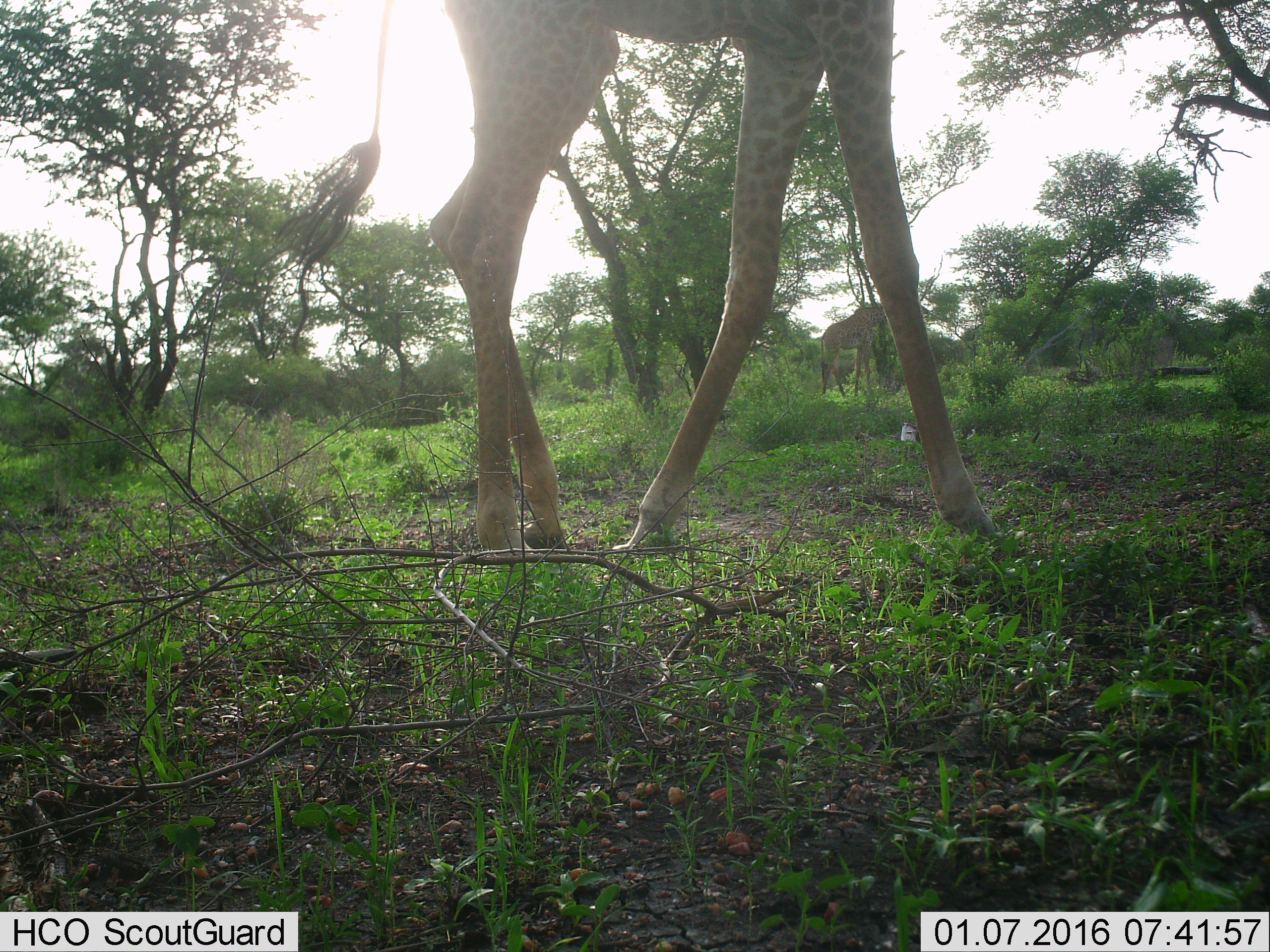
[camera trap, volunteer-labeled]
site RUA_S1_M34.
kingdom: Animalia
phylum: Chordata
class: Mammalia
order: Artiodactyla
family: Giraffidae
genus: Giraffa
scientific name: Giraffa camelopardalis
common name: giraffe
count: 2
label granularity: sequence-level